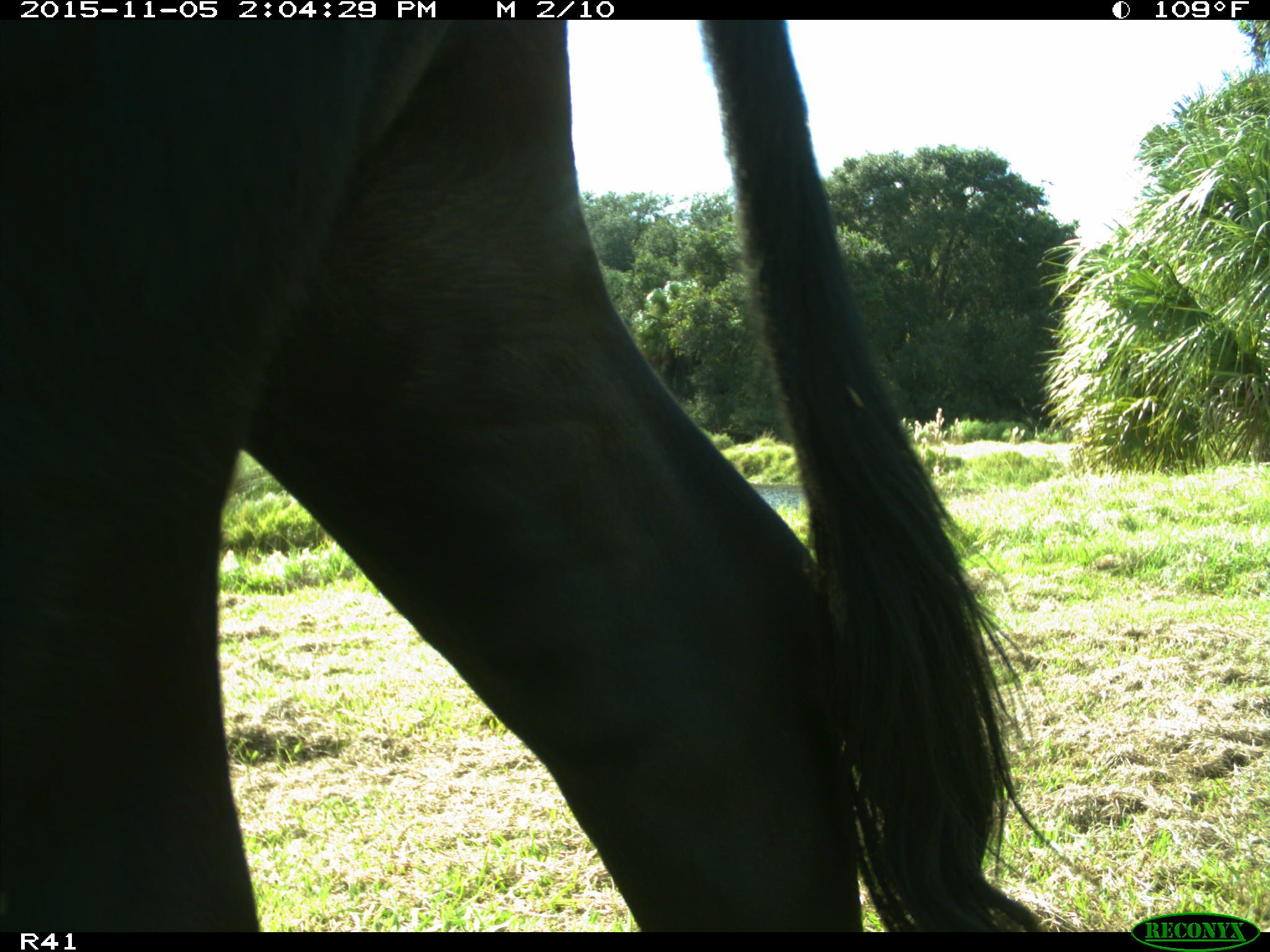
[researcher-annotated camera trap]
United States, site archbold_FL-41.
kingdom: Animalia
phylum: Chordata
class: Mammalia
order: Artiodactyla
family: Bovidae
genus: Bos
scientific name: Bos taurus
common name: domestic cow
Bos taurus (domestic cow).